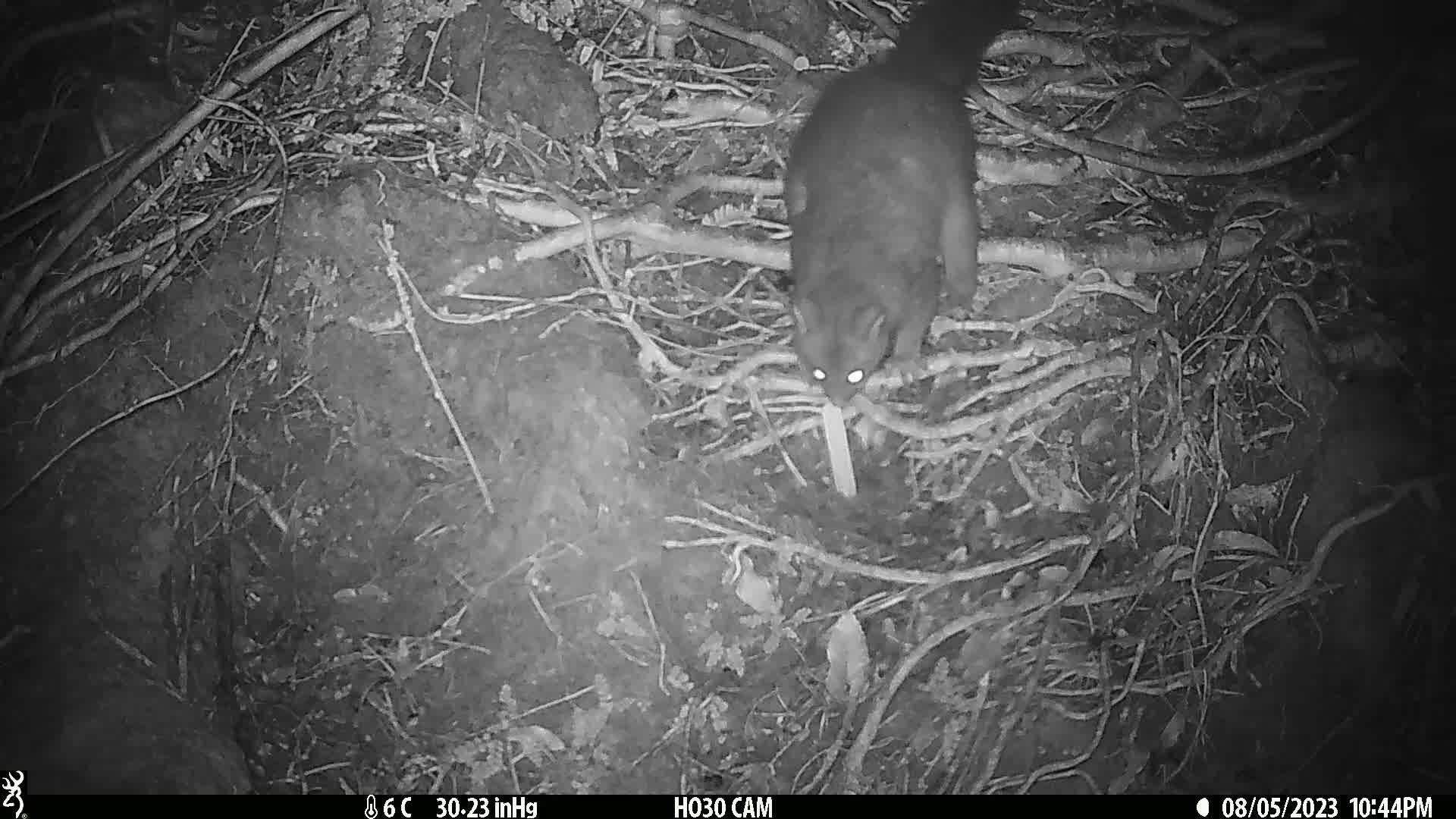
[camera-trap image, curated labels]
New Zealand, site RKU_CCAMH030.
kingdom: Animalia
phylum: Chordata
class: Mammalia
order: Diprotodontia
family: Phalangeridae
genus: Trichosurus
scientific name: Trichosurus vulpecula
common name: common brushtail possum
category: possum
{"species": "possum (common brushtail possum) (Trichosurus vulpecula)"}